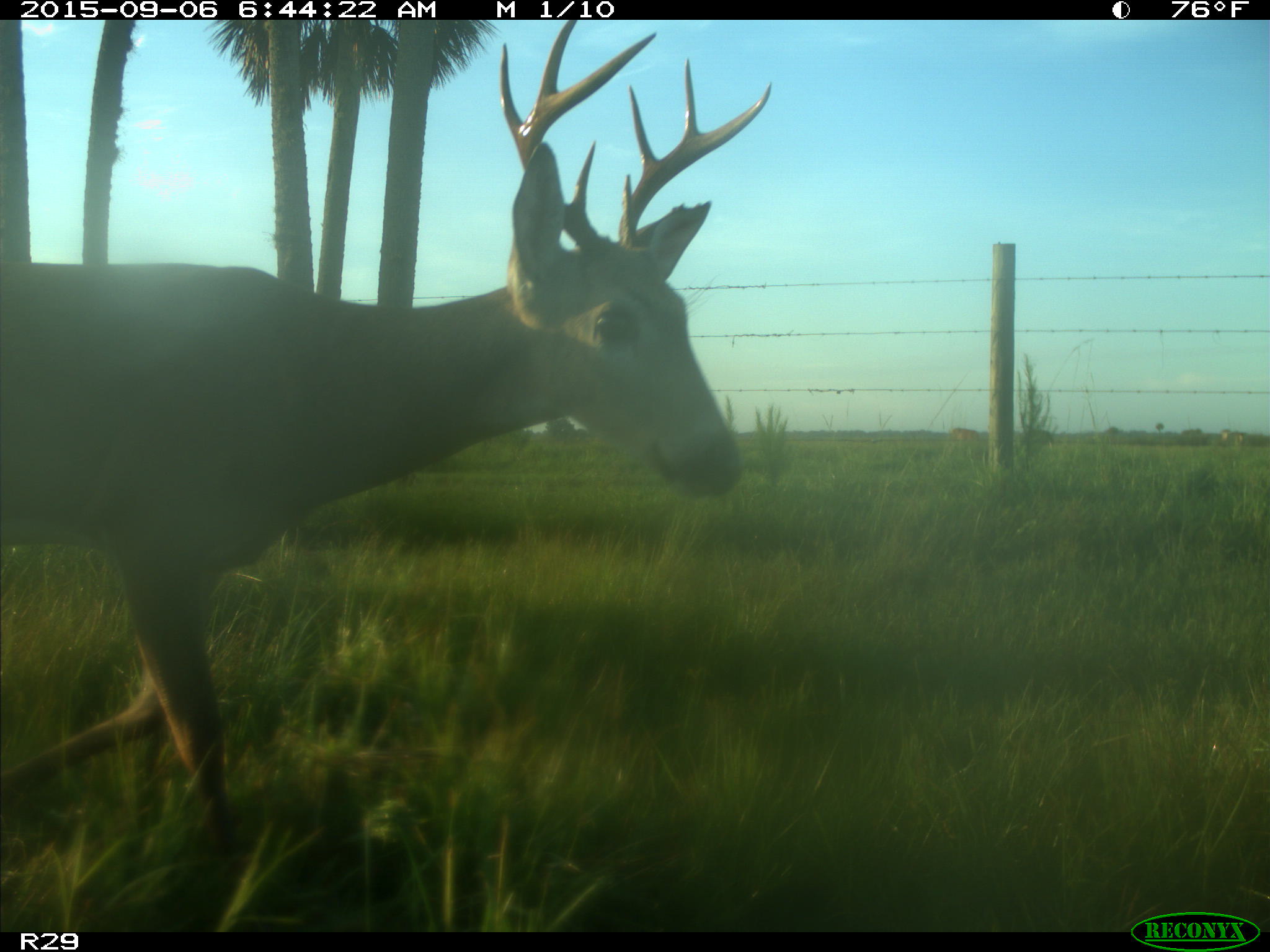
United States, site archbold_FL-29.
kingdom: Animalia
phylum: Chordata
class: Mammalia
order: Artiodactyla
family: Bovidae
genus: Bos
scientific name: Bos taurus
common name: domestic cow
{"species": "Bos taurus (domestic cow)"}